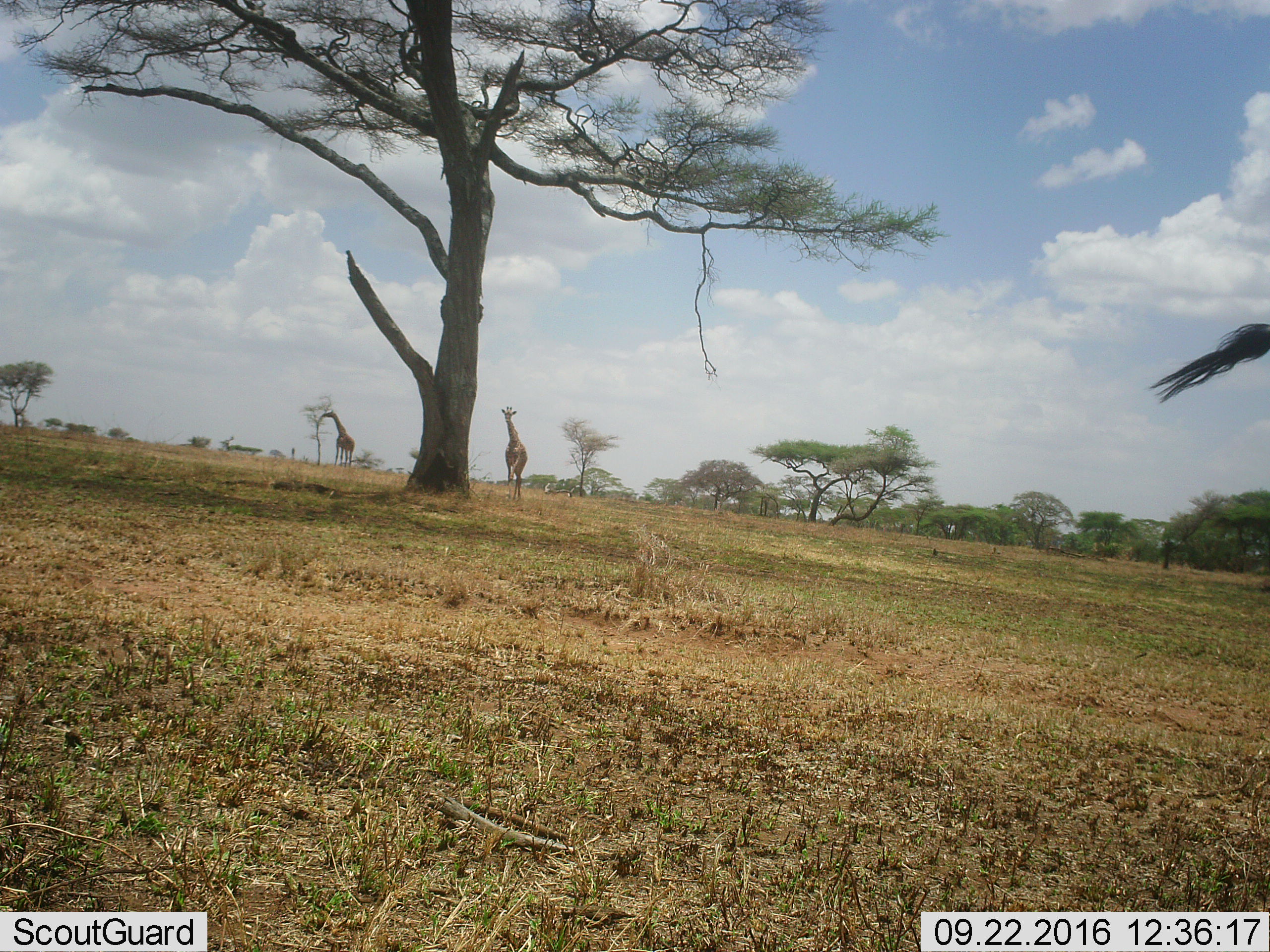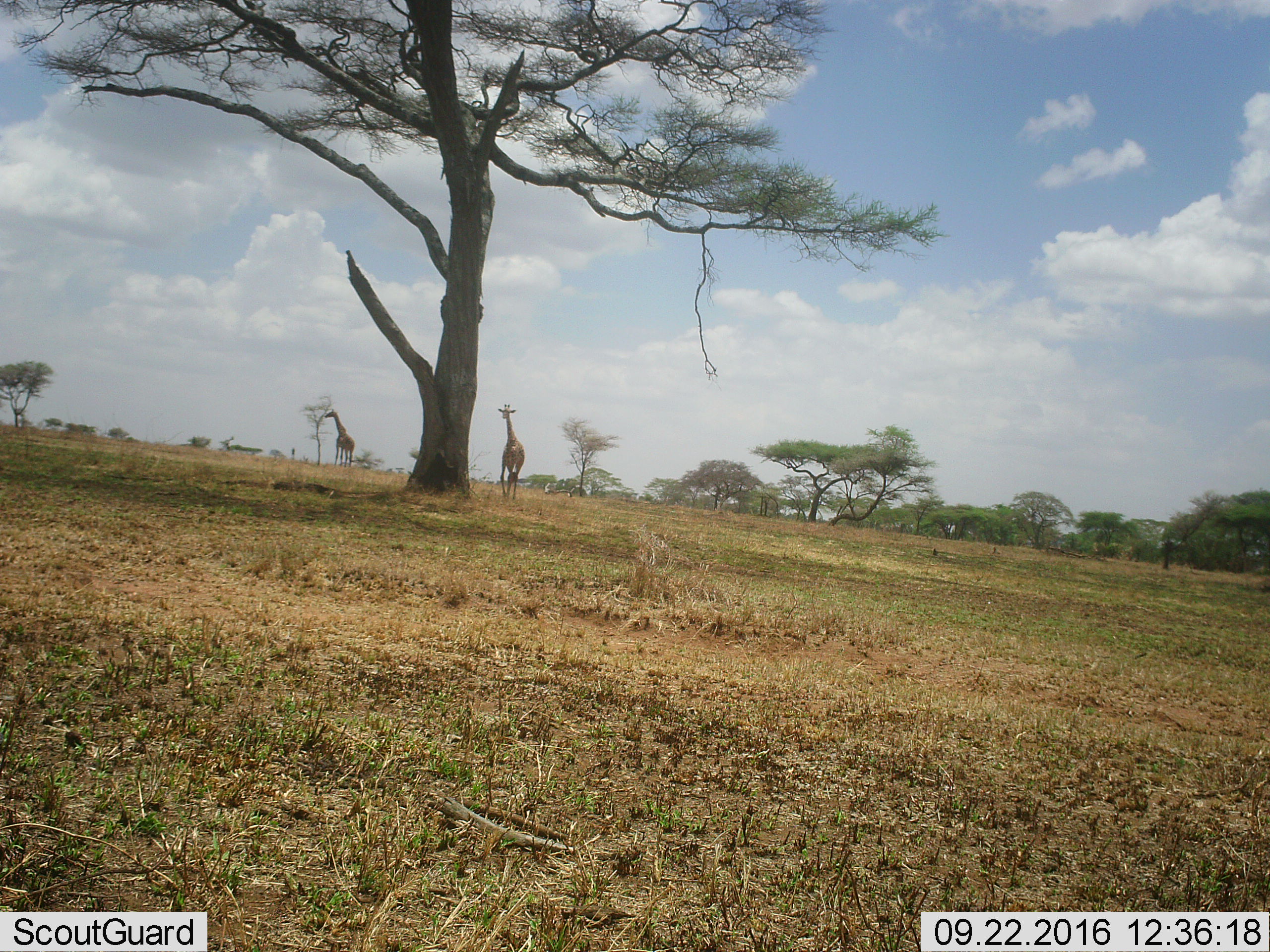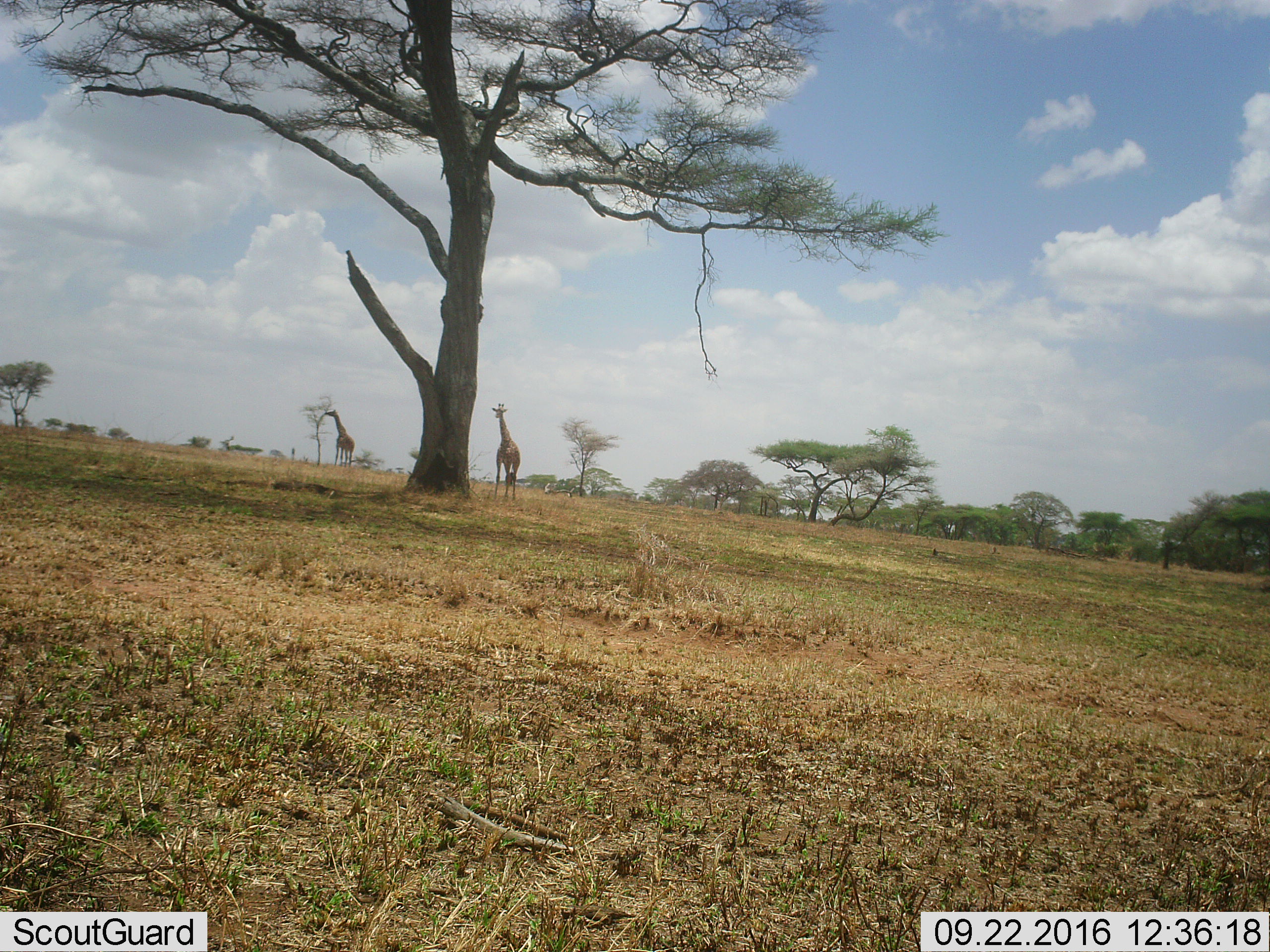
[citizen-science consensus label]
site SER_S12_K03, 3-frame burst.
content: unidentified animal